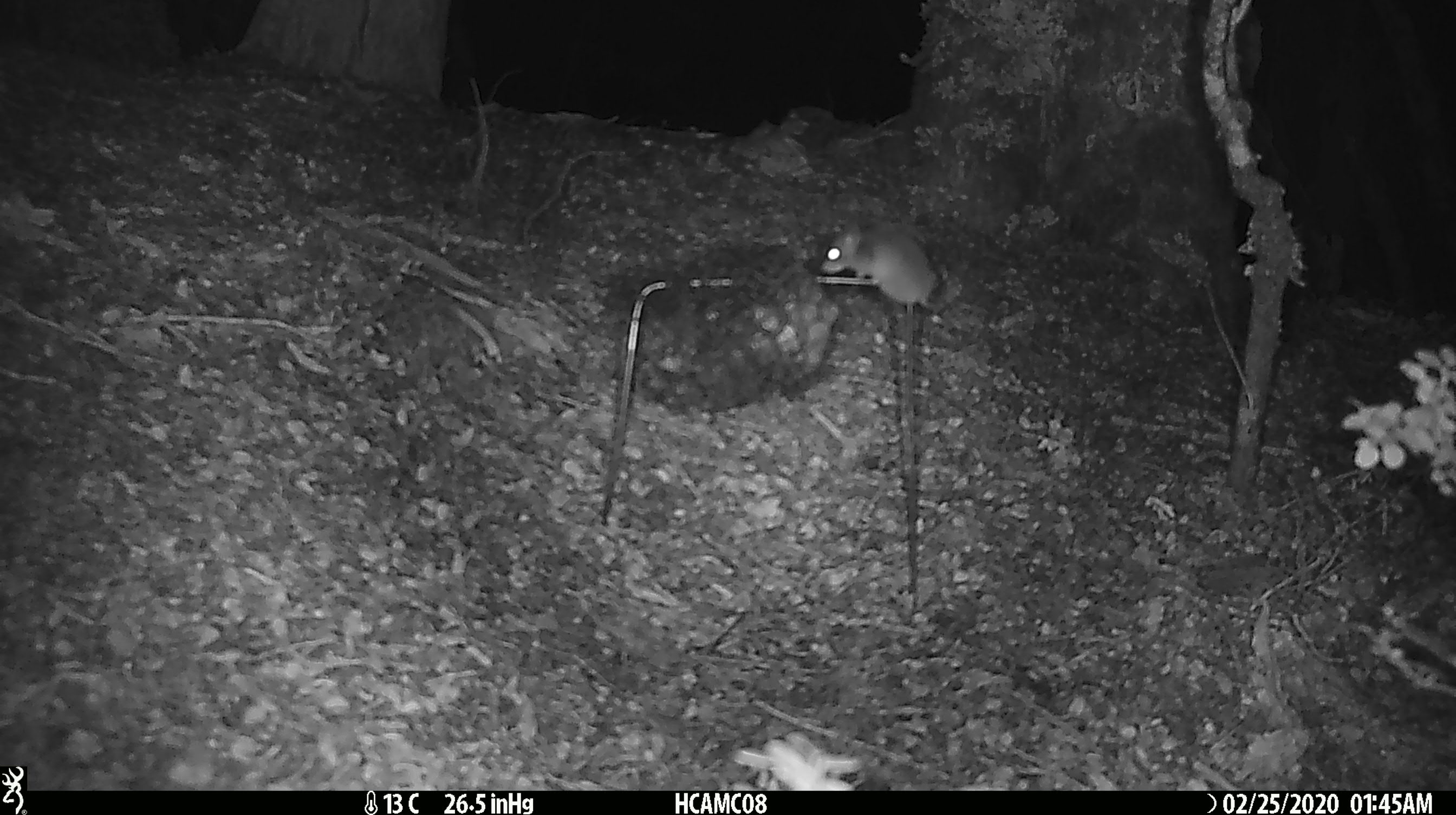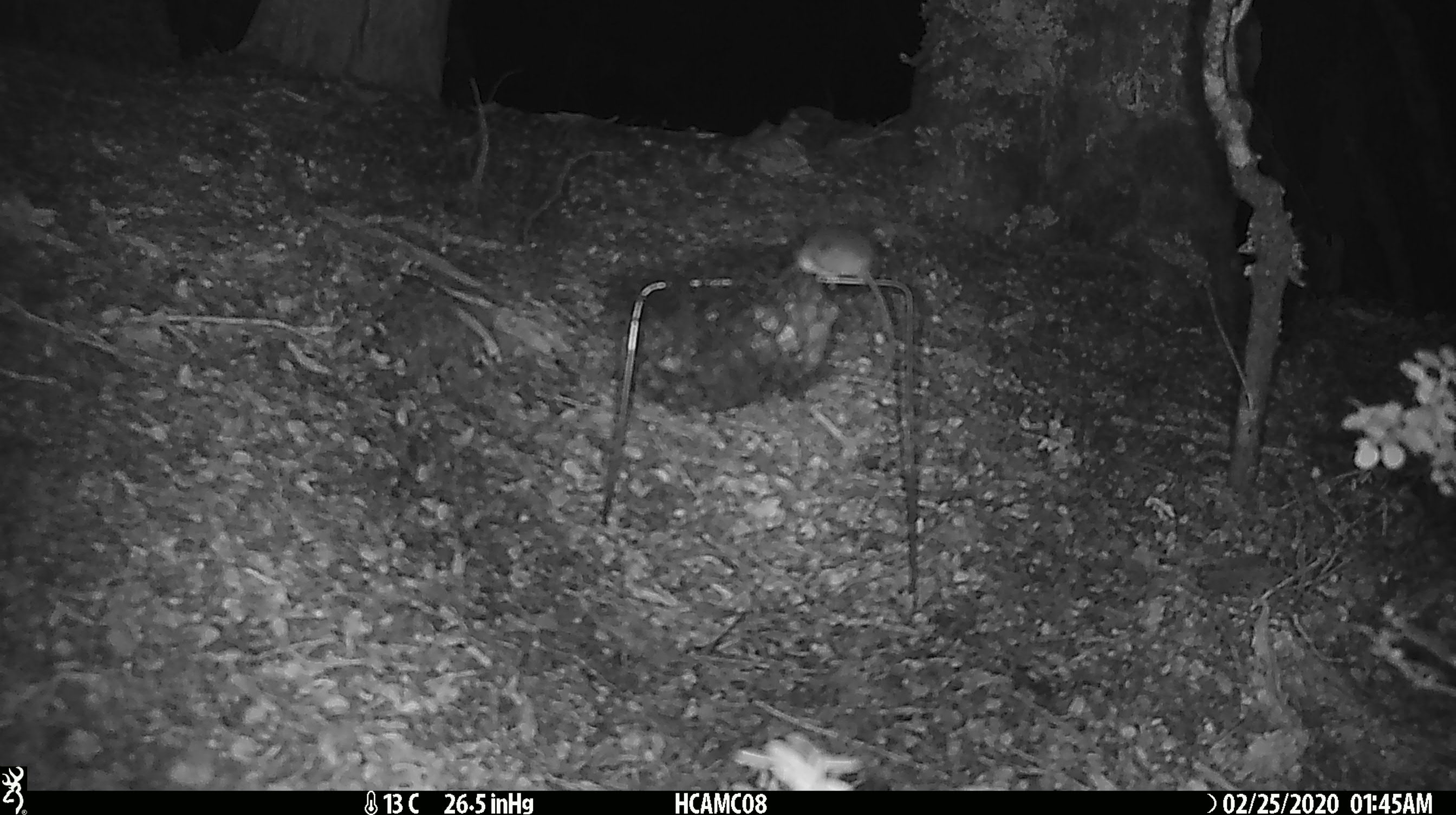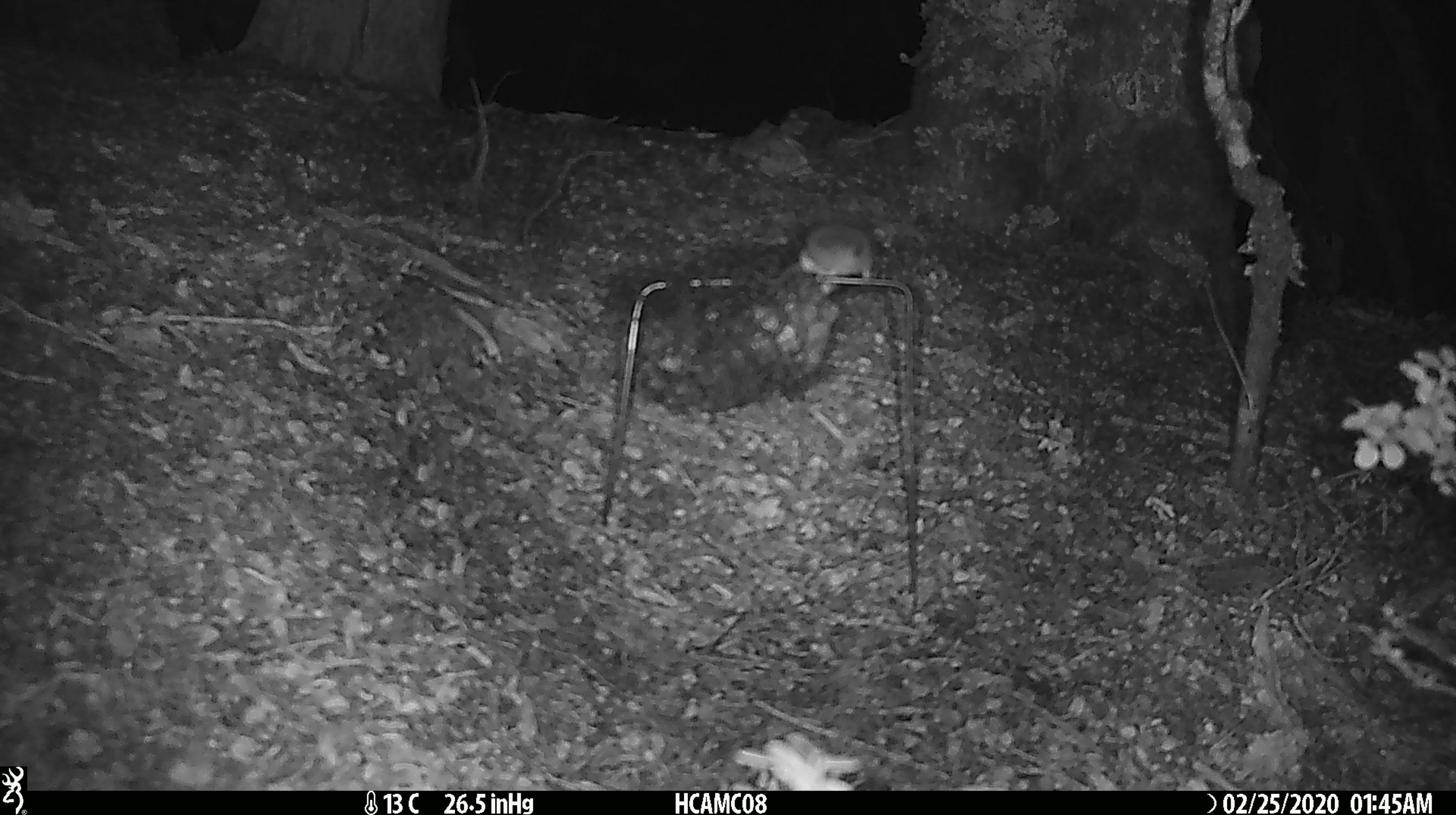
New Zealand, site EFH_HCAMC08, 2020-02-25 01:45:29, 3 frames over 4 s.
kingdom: Animalia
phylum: Chordata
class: Mammalia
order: Rodentia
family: Muridae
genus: Mus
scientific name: Mus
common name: mouse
Mouse (Mus).